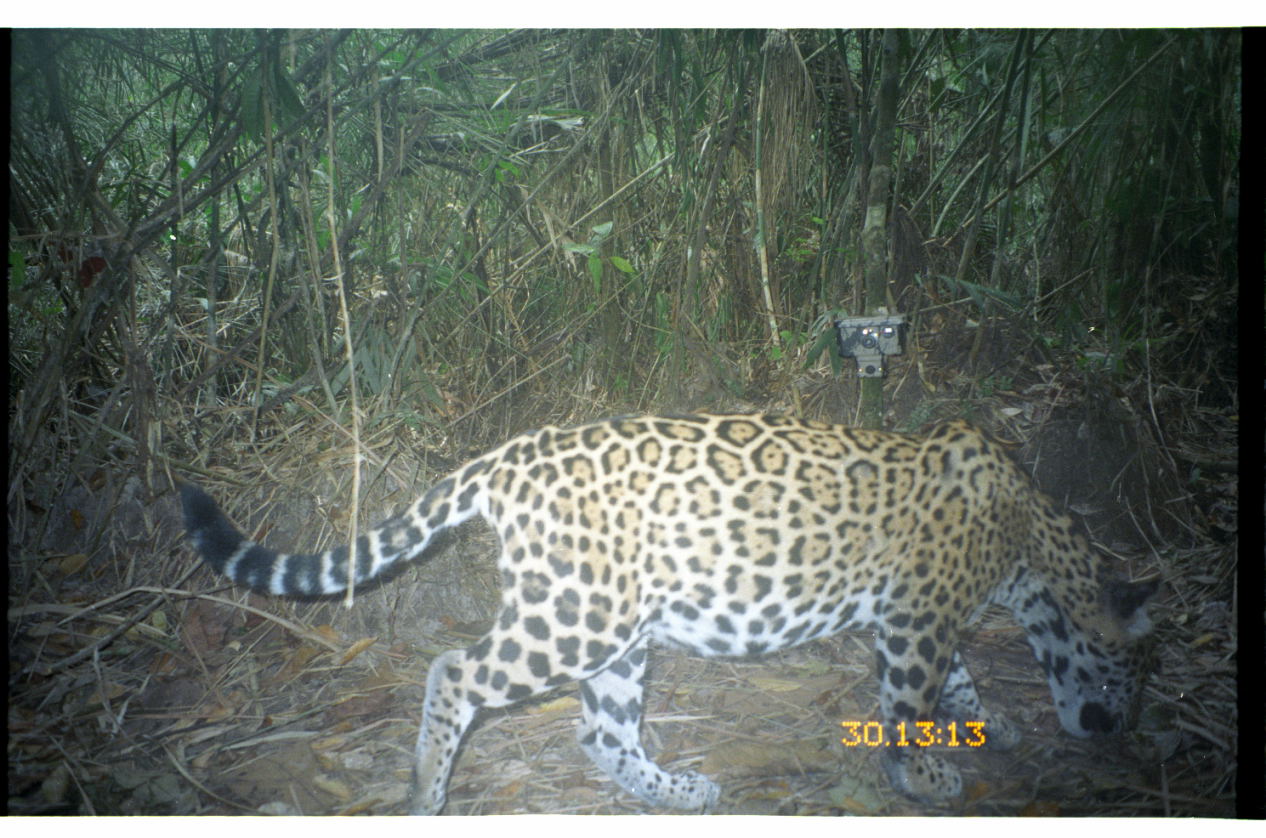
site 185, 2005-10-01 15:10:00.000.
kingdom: Animalia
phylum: Chordata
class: Mammalia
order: Carnivora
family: Felidae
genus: Panthera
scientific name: Panthera onca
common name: jaguar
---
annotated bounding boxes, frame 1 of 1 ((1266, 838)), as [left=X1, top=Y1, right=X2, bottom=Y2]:
panthera onca: [left=182, top=414, right=1162, bottom=815]